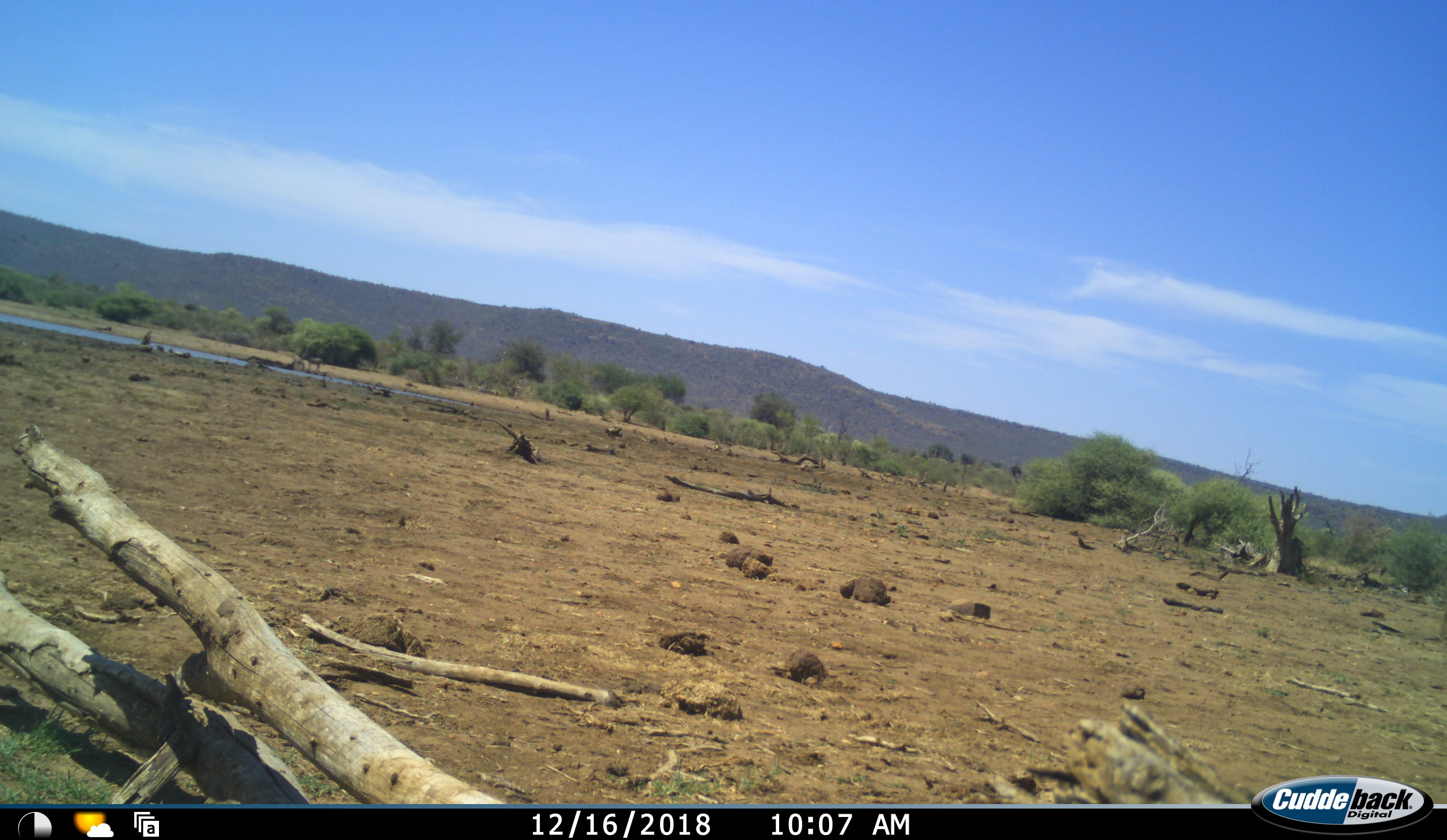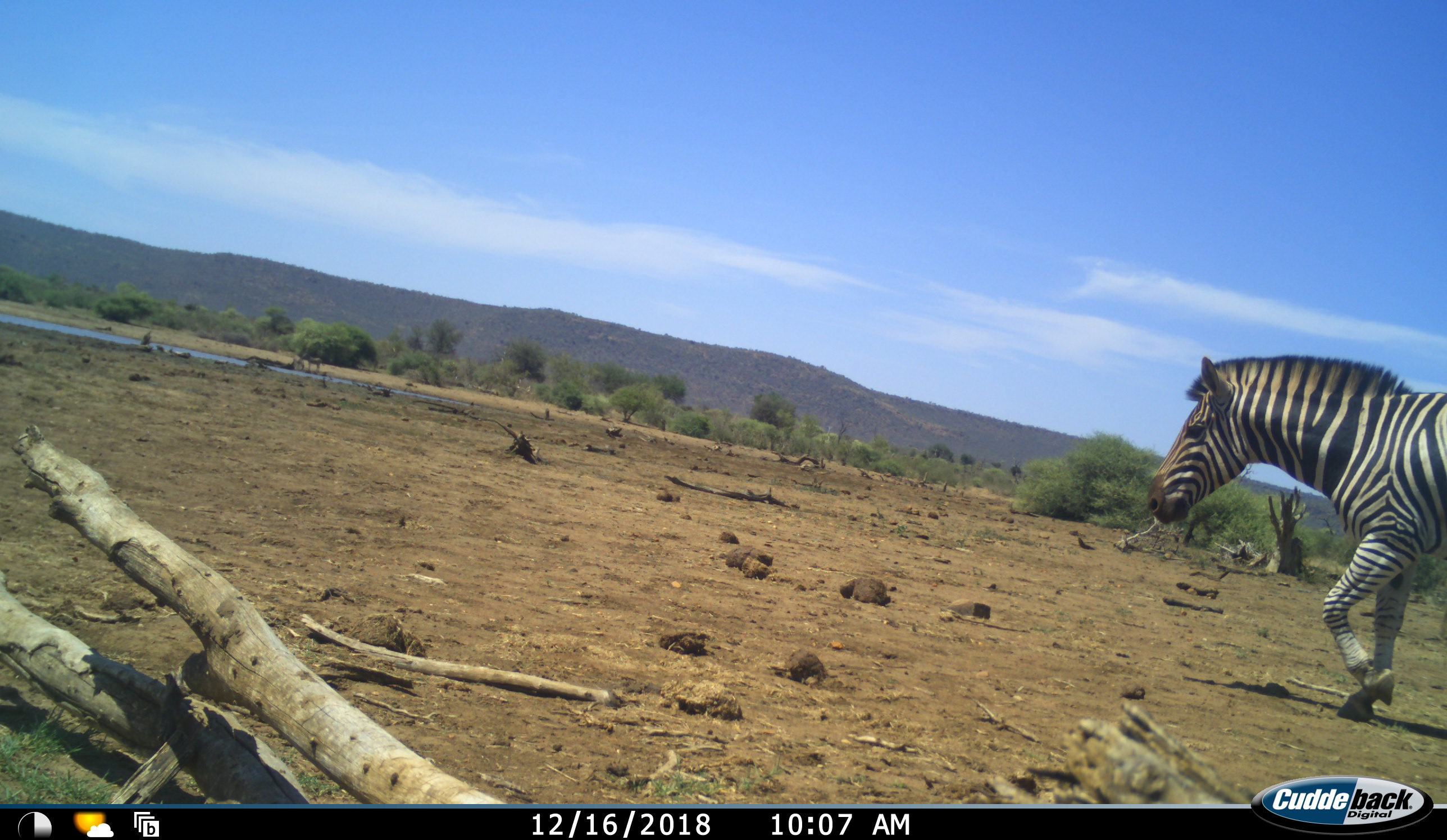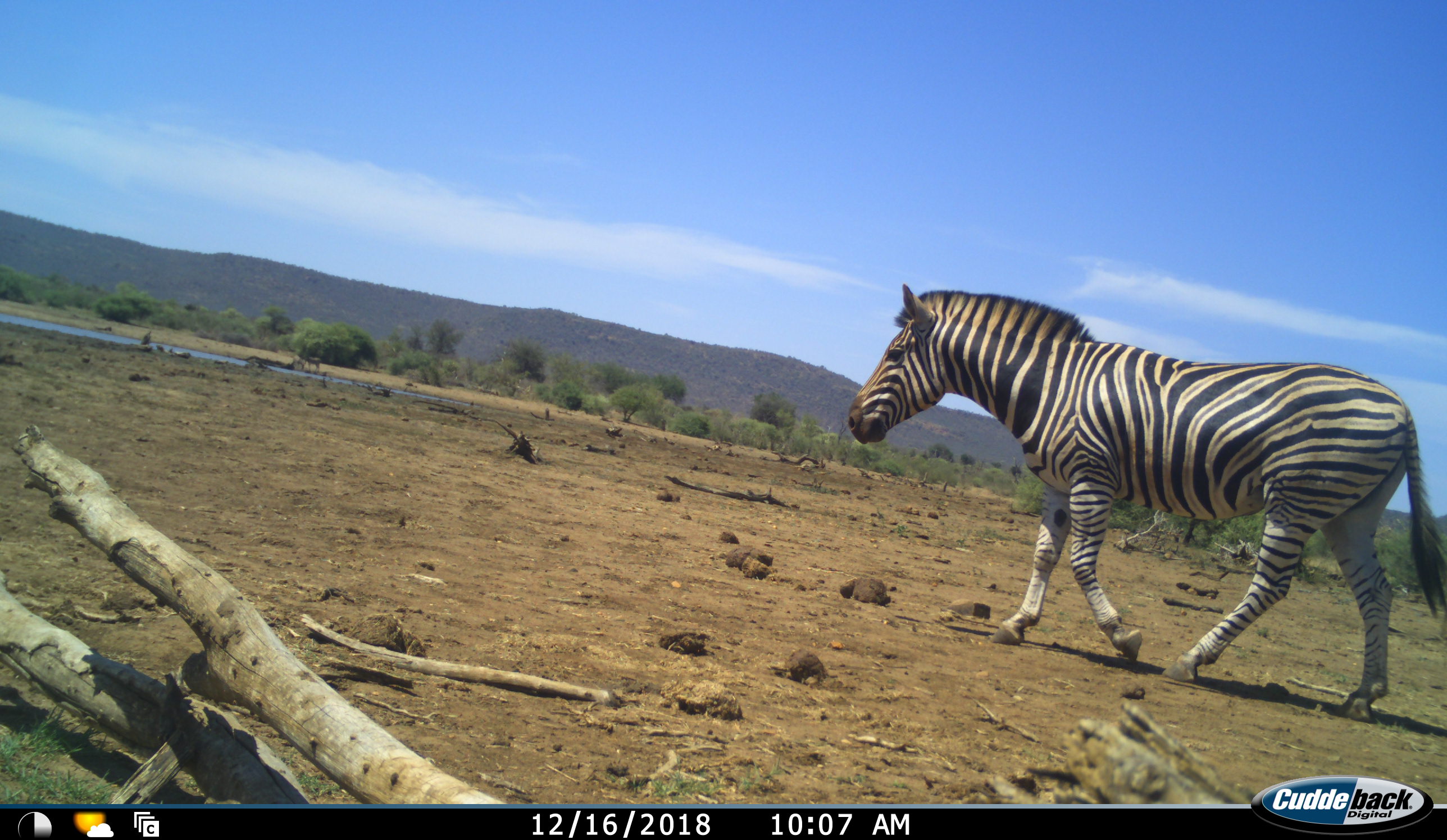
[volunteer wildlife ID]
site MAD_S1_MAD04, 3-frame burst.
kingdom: Animalia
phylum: Chordata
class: Mammalia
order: Perissodactyla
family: Equidae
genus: Equus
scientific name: Equus quagga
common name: plains zebra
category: zebraplains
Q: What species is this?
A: Zebraplains (plains zebra) (Equus quagga).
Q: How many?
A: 1.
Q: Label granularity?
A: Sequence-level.